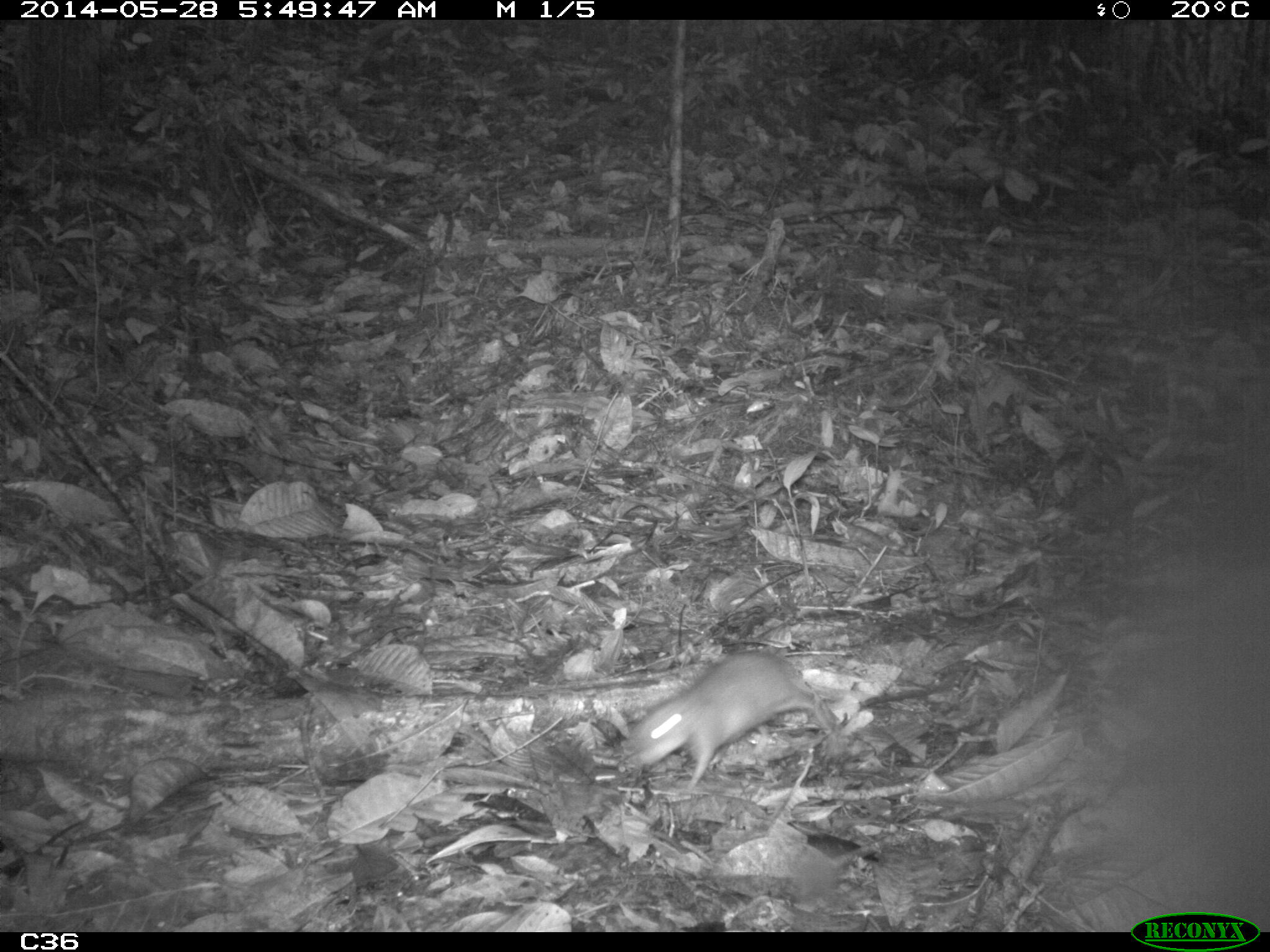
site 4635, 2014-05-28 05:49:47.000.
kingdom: Animalia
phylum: Chordata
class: Mammalia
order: Rodentia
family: Muridae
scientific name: Muridae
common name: mice, rats, and gerbils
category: unknown mouse or rat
Unknown mouse or rat (mice, rats, and gerbils) (Muridae), count 1, age adult.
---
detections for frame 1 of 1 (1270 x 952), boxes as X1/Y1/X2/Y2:
unknown mouse or rat: 628/644/836/790